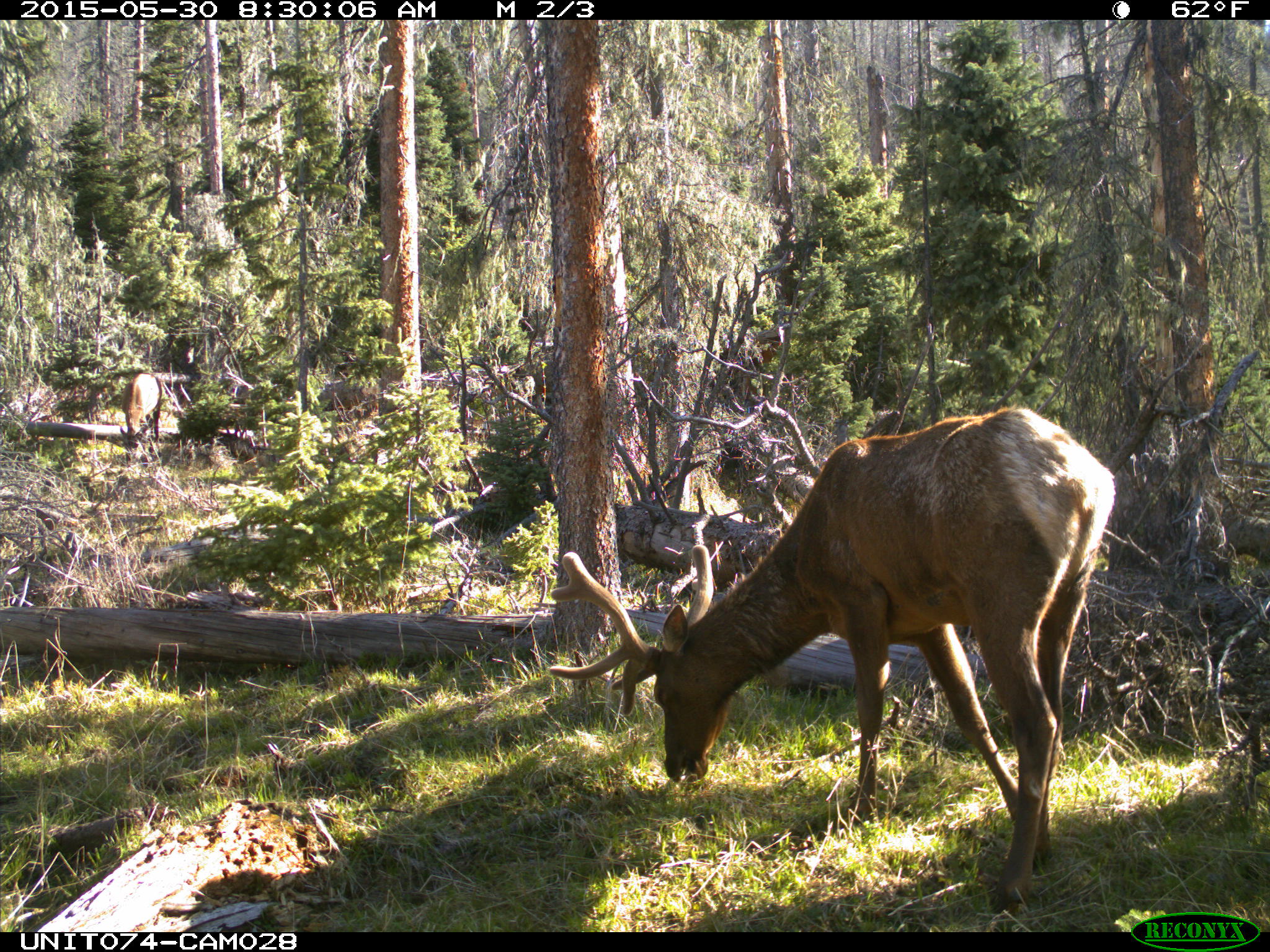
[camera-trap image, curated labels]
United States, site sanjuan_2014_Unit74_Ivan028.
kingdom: Animalia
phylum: Chordata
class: Mammalia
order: Artiodactyla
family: Cervidae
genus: Cervus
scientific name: Cervus elaphus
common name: red deer